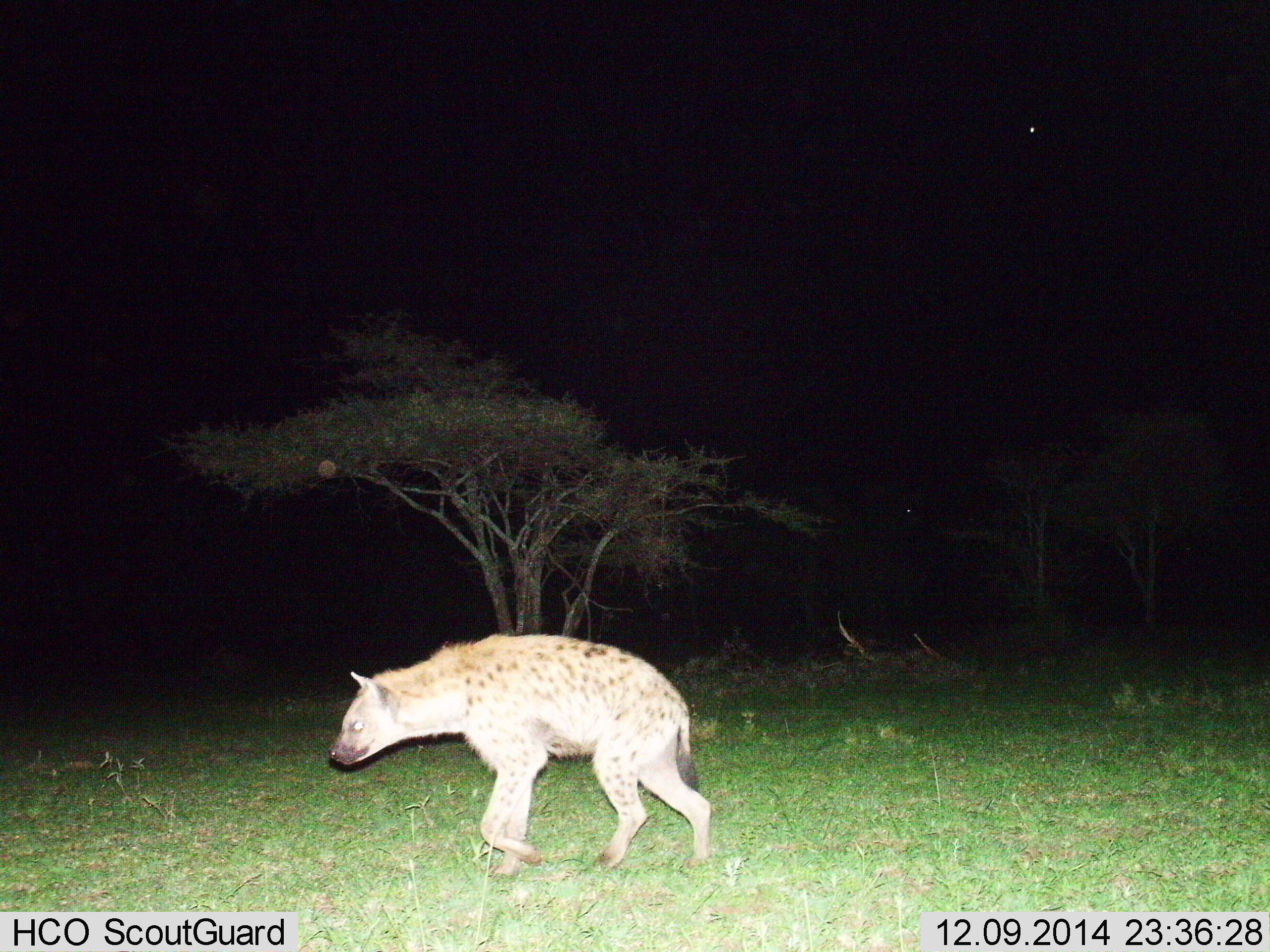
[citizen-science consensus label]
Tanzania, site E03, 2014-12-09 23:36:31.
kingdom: Animalia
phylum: Chordata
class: Mammalia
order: Carnivora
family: Hyaenidae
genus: Crocuta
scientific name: Crocuta crocuta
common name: spotted hyena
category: hyenaspotted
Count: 1.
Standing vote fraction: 0%.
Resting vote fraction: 0%.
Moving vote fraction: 100%.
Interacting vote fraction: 0%.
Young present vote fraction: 0%.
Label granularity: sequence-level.